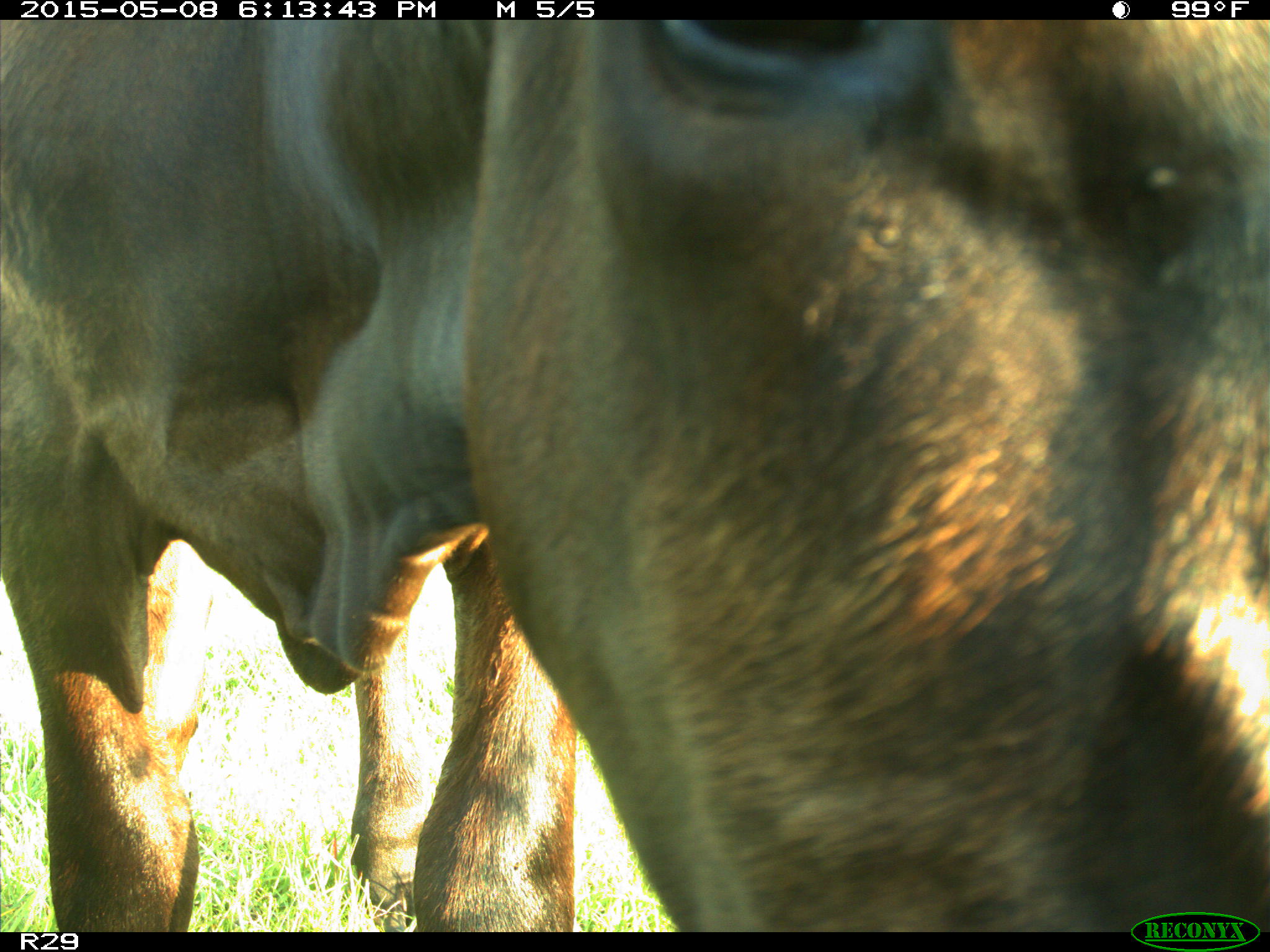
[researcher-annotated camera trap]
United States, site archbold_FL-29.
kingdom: Animalia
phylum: Chordata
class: Mammalia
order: Artiodactyla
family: Bovidae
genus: Bos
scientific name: Bos taurus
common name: domestic cow